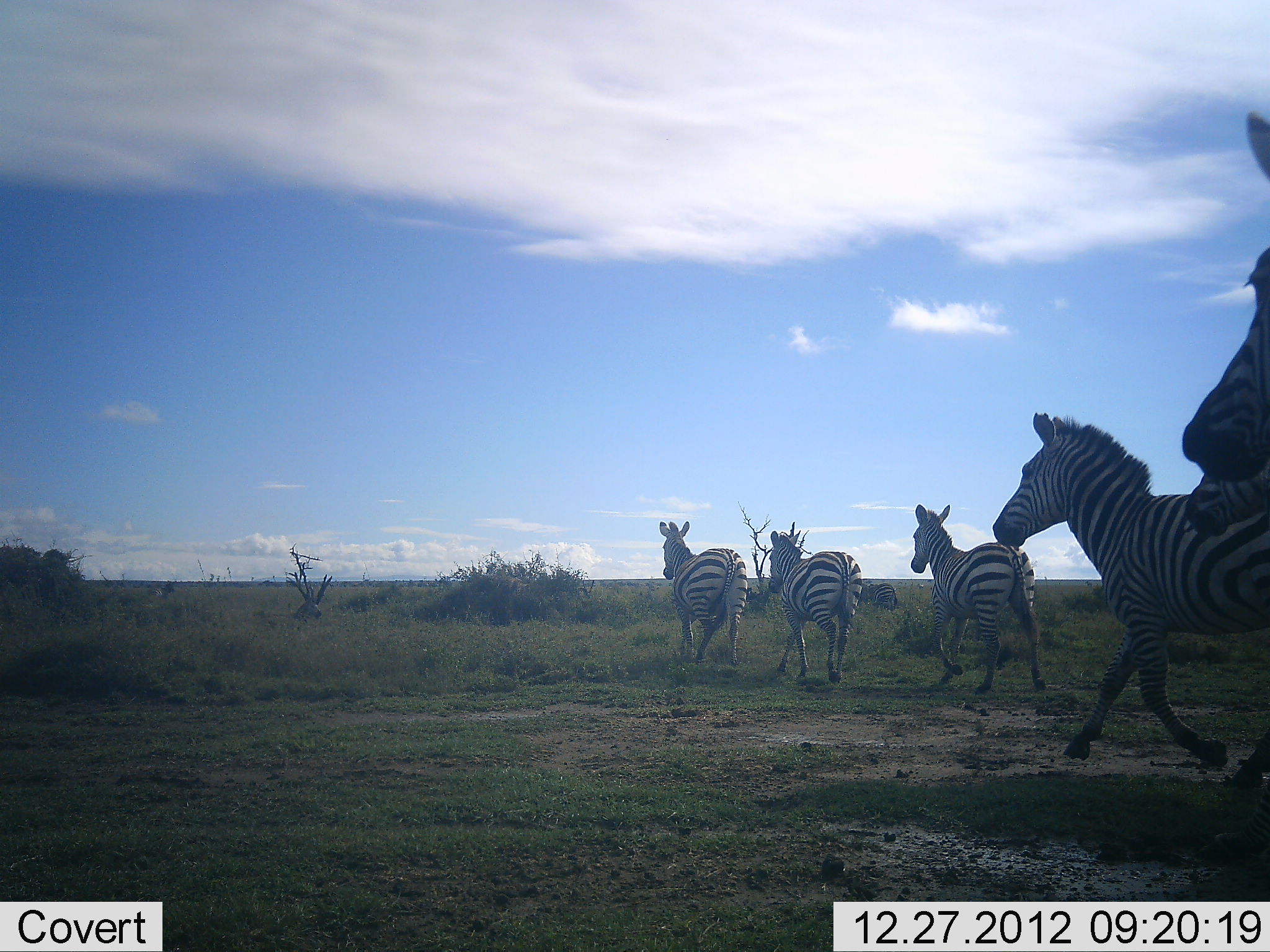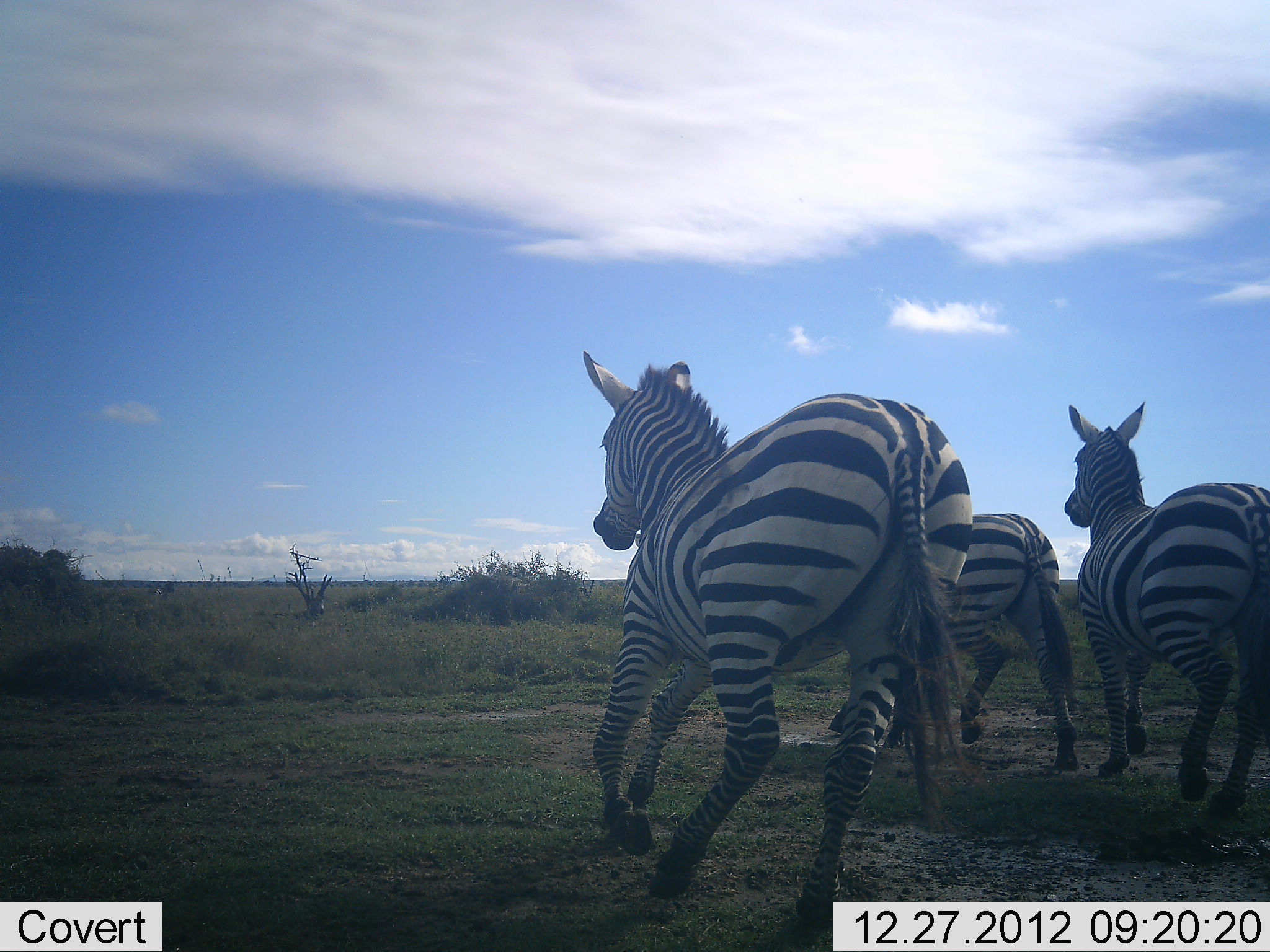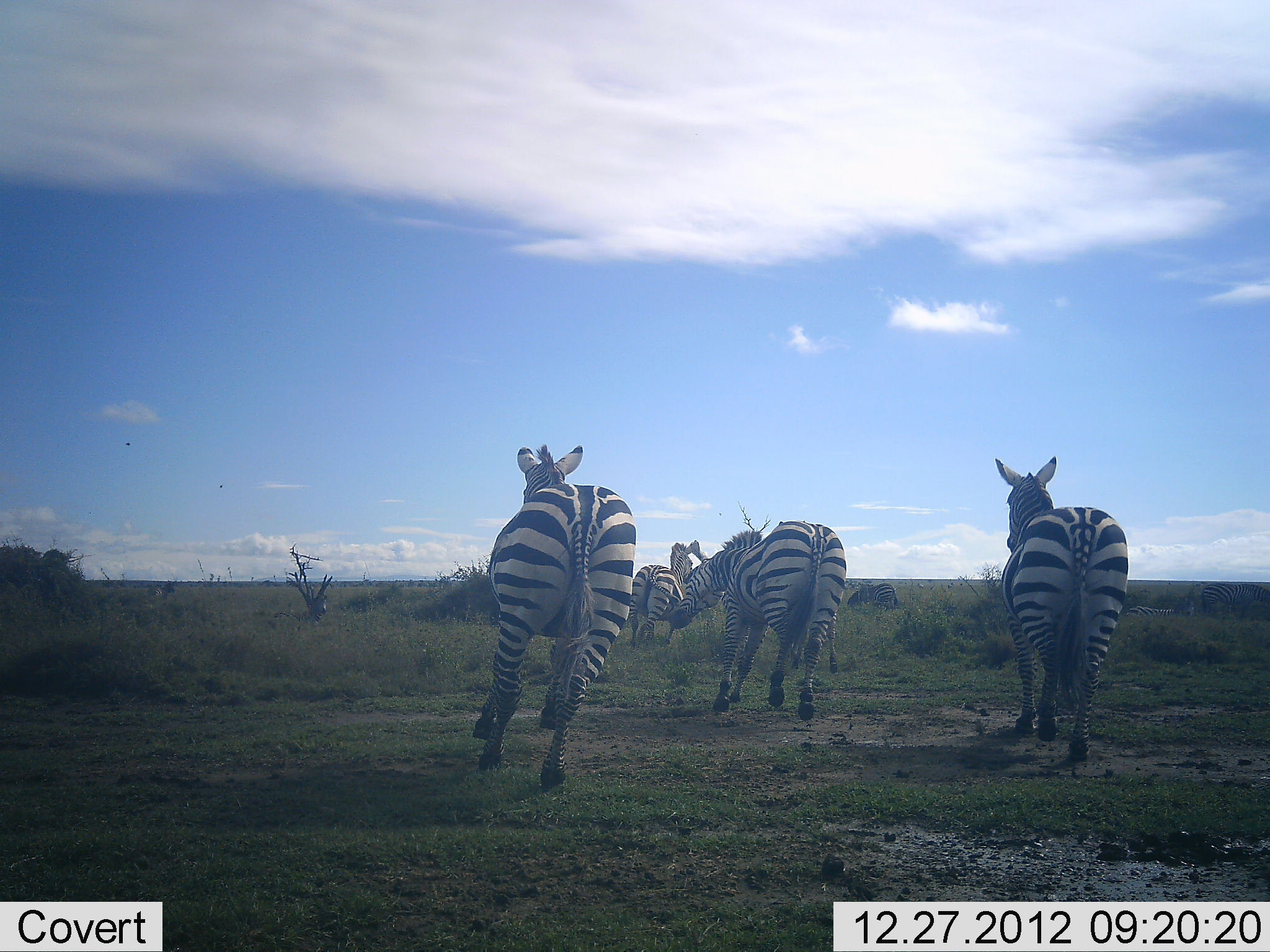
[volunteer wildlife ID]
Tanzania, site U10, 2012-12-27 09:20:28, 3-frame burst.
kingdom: Animalia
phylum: Chordata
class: Mammalia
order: Perissodactyla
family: Equidae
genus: Equus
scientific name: Equus quagga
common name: plains zebra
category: zebra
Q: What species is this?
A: Zebra (plains zebra) (Equus quagga).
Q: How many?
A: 5.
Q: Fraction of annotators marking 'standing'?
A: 10%.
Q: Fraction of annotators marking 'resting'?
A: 0%.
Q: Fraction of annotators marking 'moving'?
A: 100%.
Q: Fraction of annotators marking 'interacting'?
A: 10%.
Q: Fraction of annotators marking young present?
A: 0%.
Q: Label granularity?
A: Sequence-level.